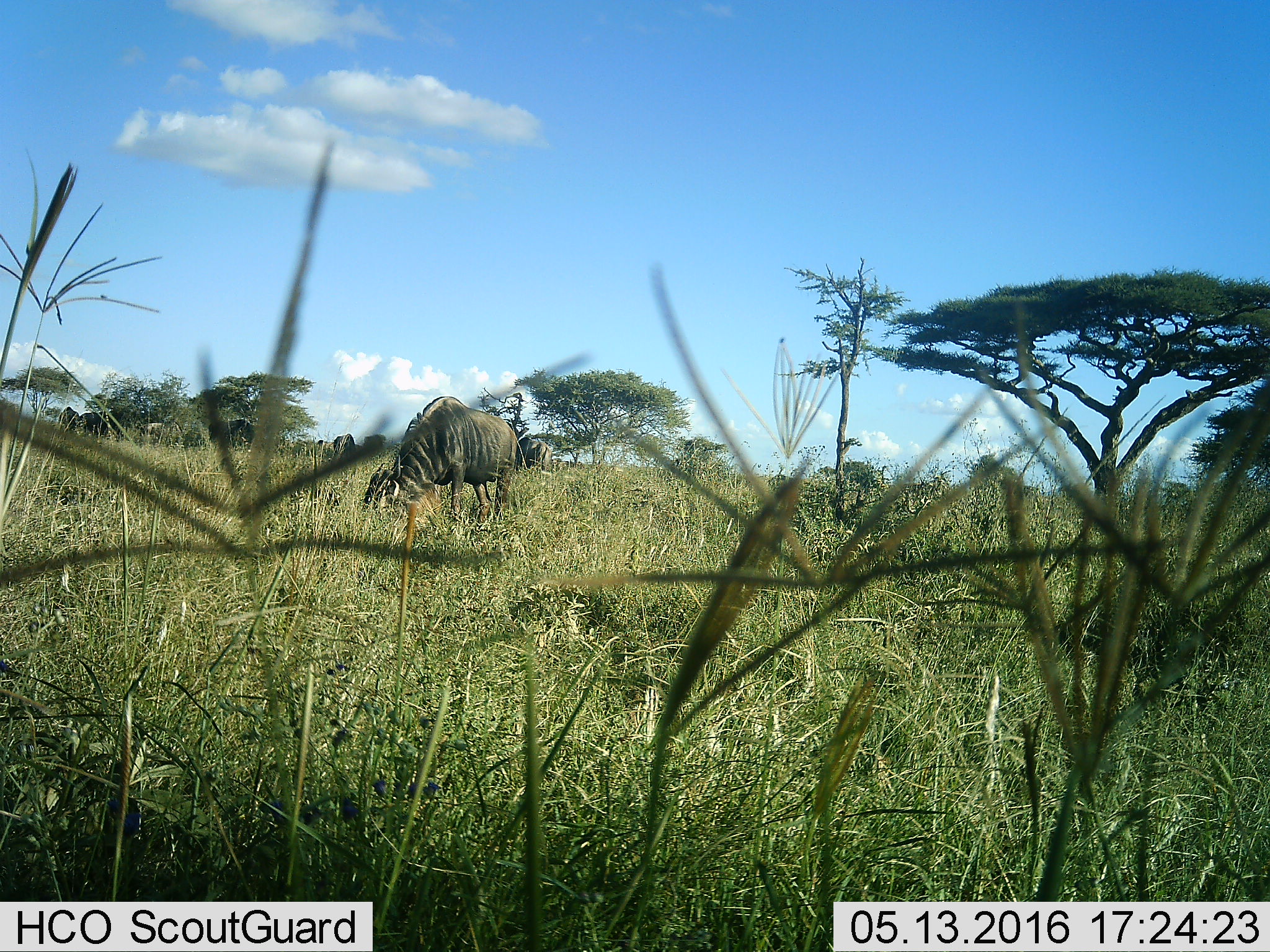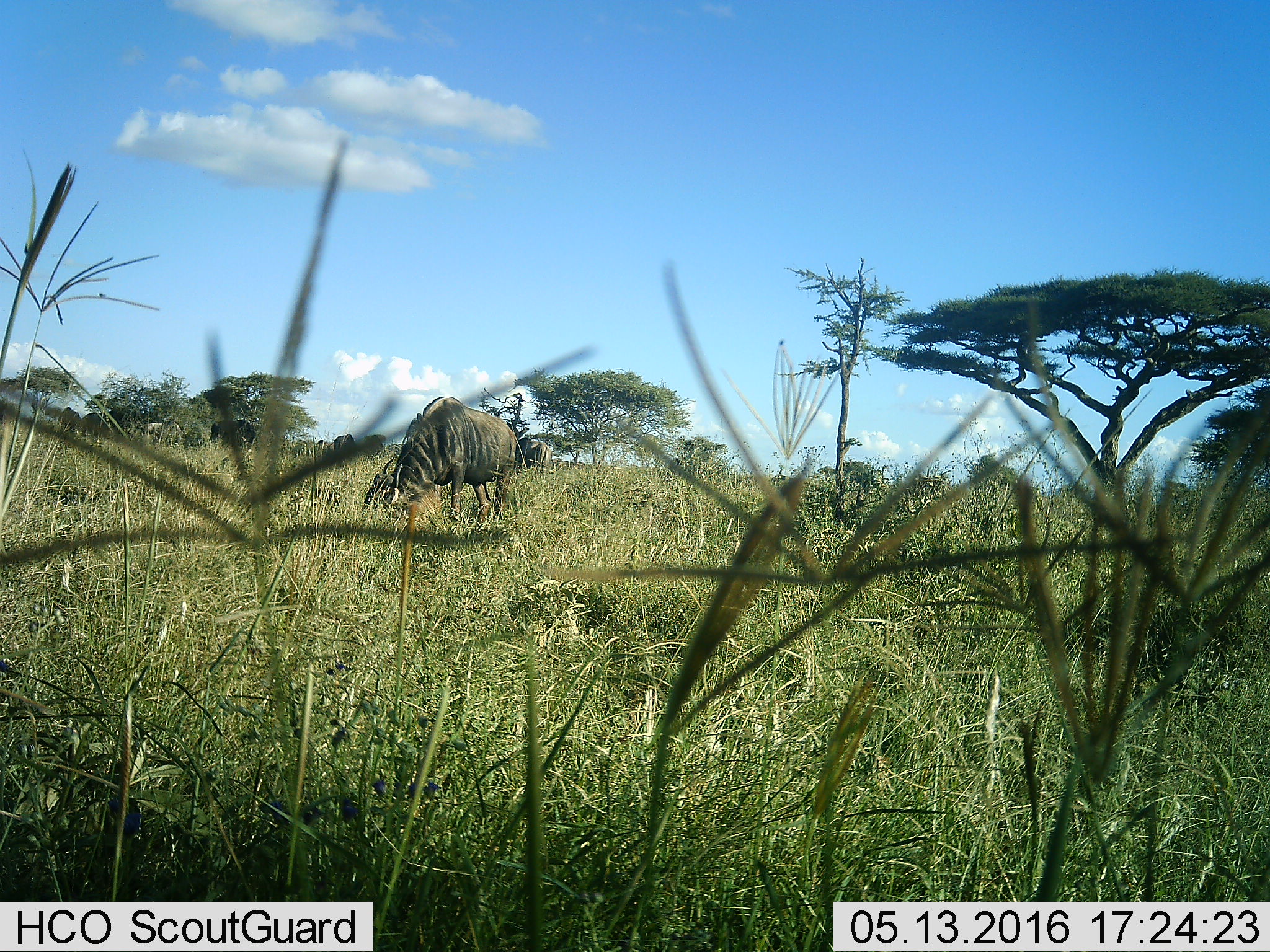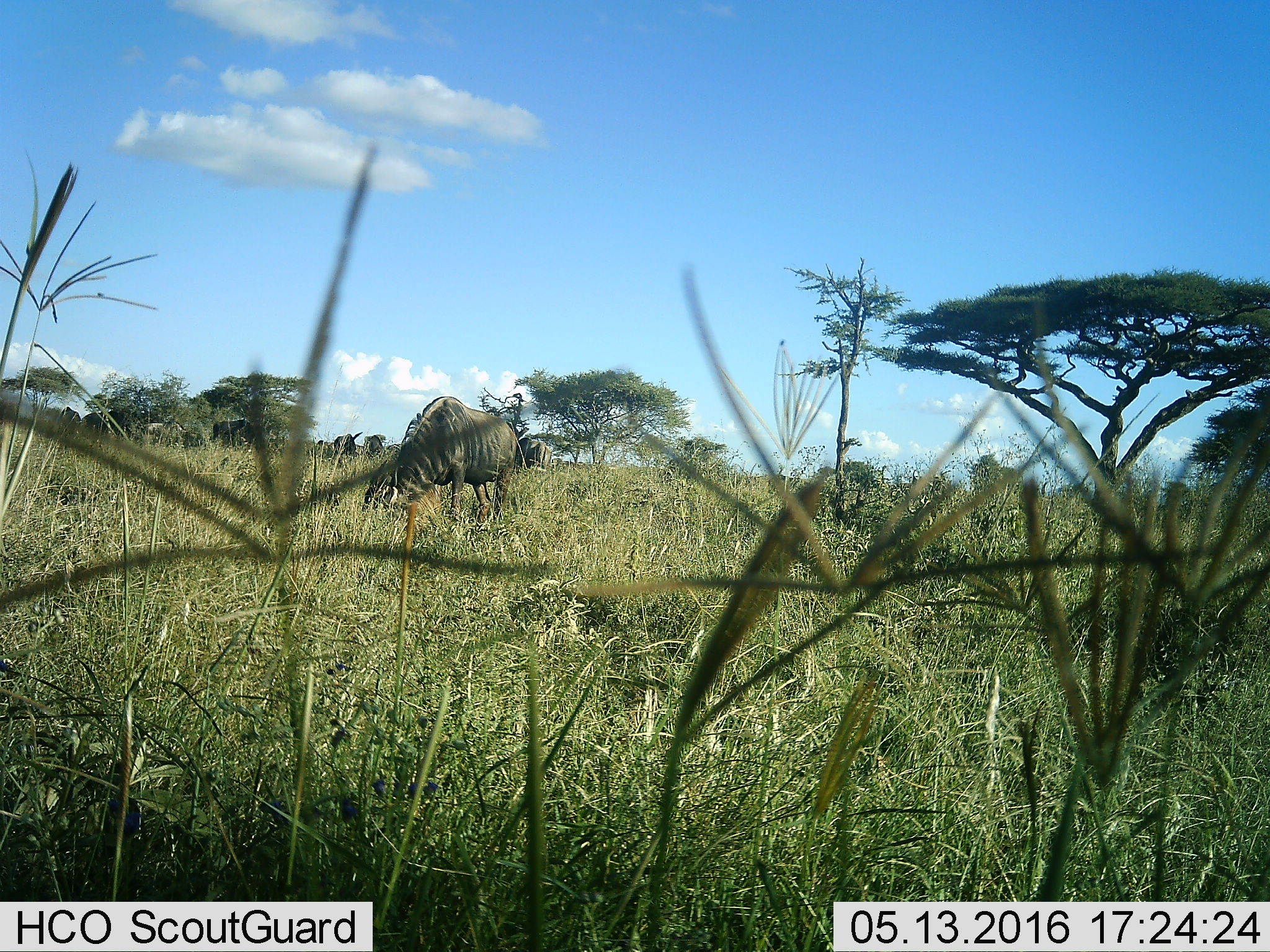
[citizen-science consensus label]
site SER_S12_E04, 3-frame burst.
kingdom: Animalia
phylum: Chordata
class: Mammalia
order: Artiodactyla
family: Bovidae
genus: Connochaetes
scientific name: Connochaetes taurinus taurinus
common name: blue wildebeest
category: wildebeestblue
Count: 11-50.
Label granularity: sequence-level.